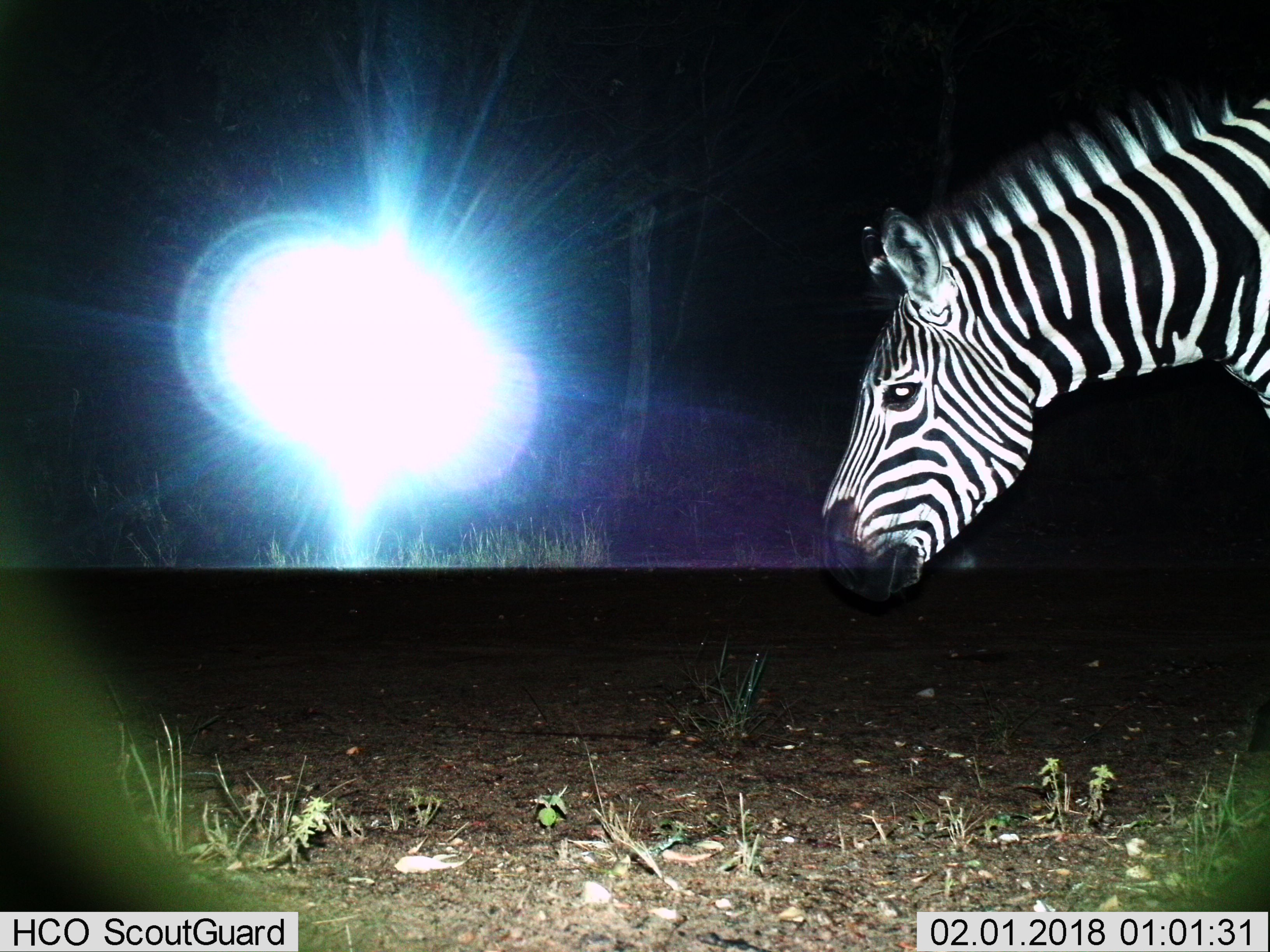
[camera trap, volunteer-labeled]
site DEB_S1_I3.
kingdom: Animalia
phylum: Chordata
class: Mammalia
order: Perissodactyla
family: Equidae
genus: Equus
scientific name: Equus quagga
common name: plains zebra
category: zebraplains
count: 1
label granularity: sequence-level